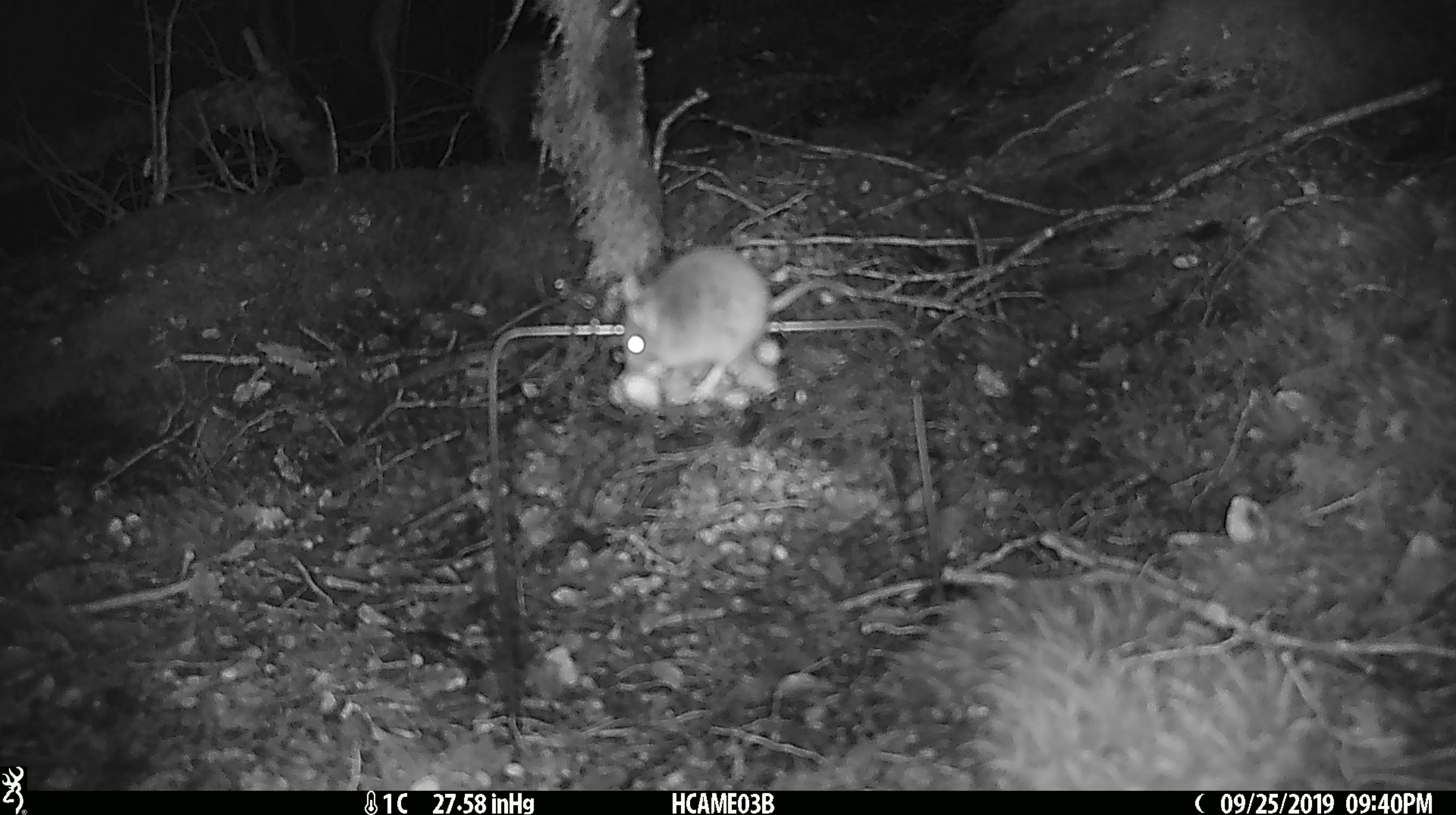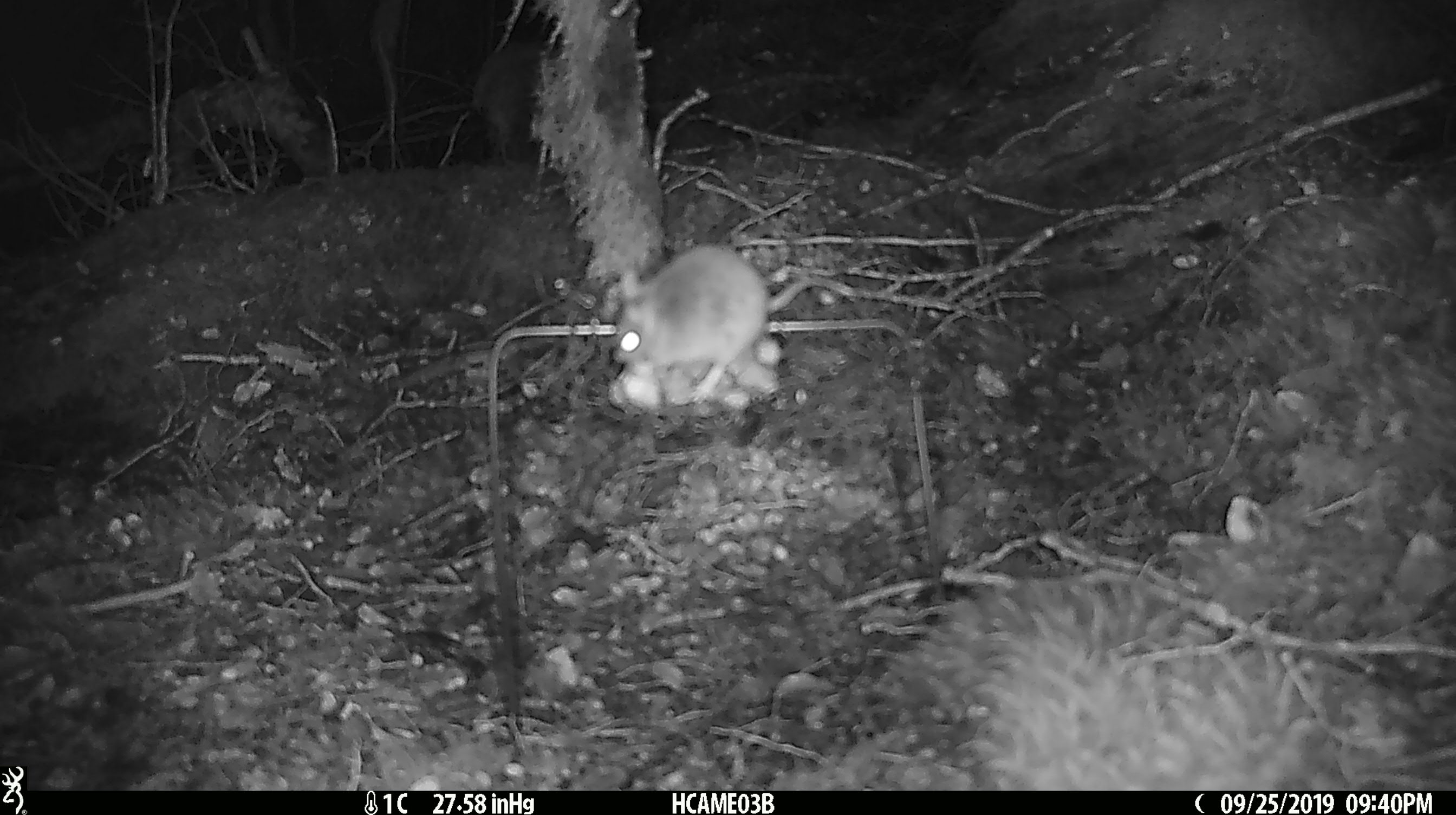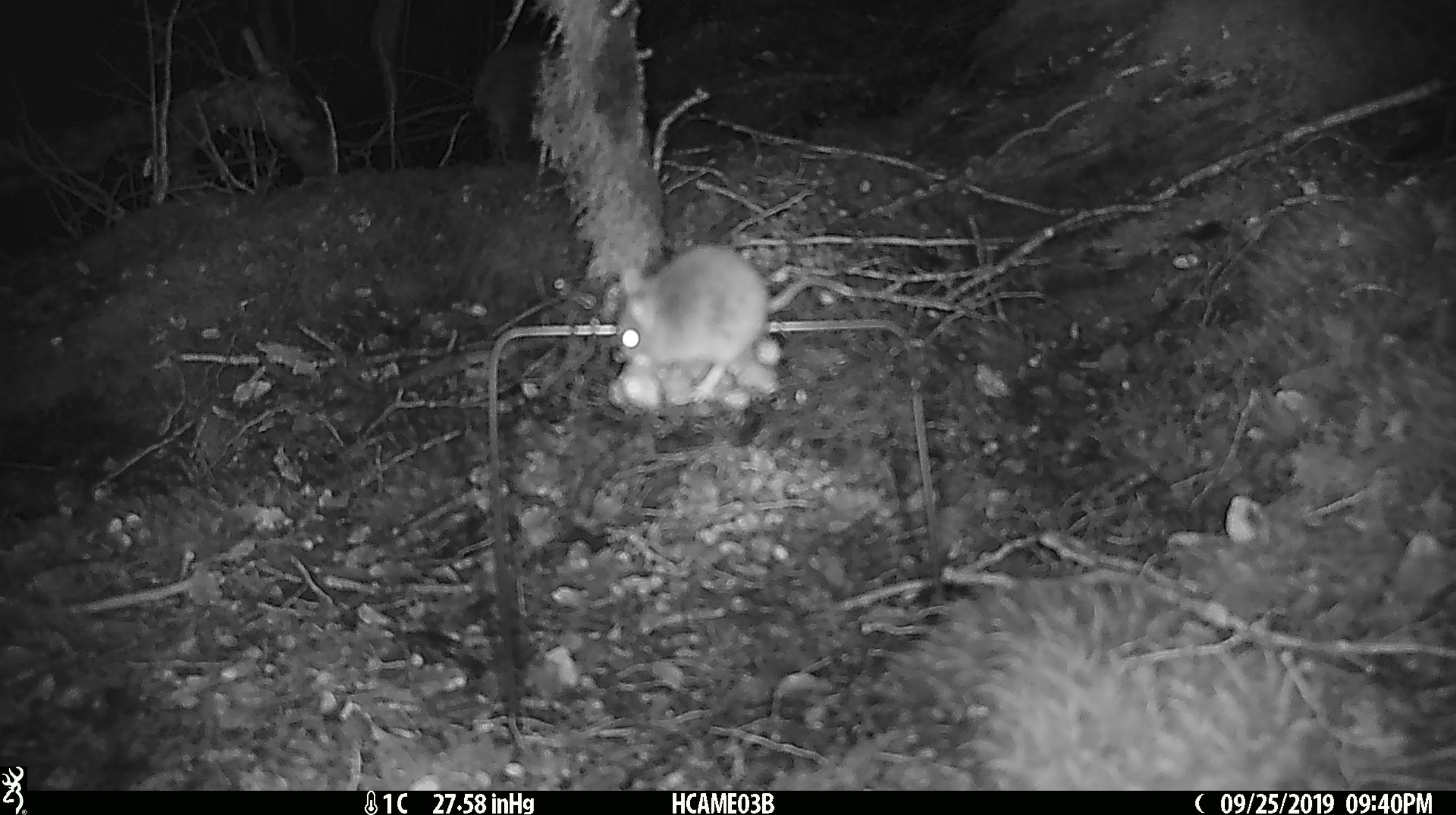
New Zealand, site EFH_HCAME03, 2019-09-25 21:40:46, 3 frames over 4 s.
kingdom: Animalia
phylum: Chordata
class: Mammalia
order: Rodentia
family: Muridae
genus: Mus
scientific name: Mus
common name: mouse